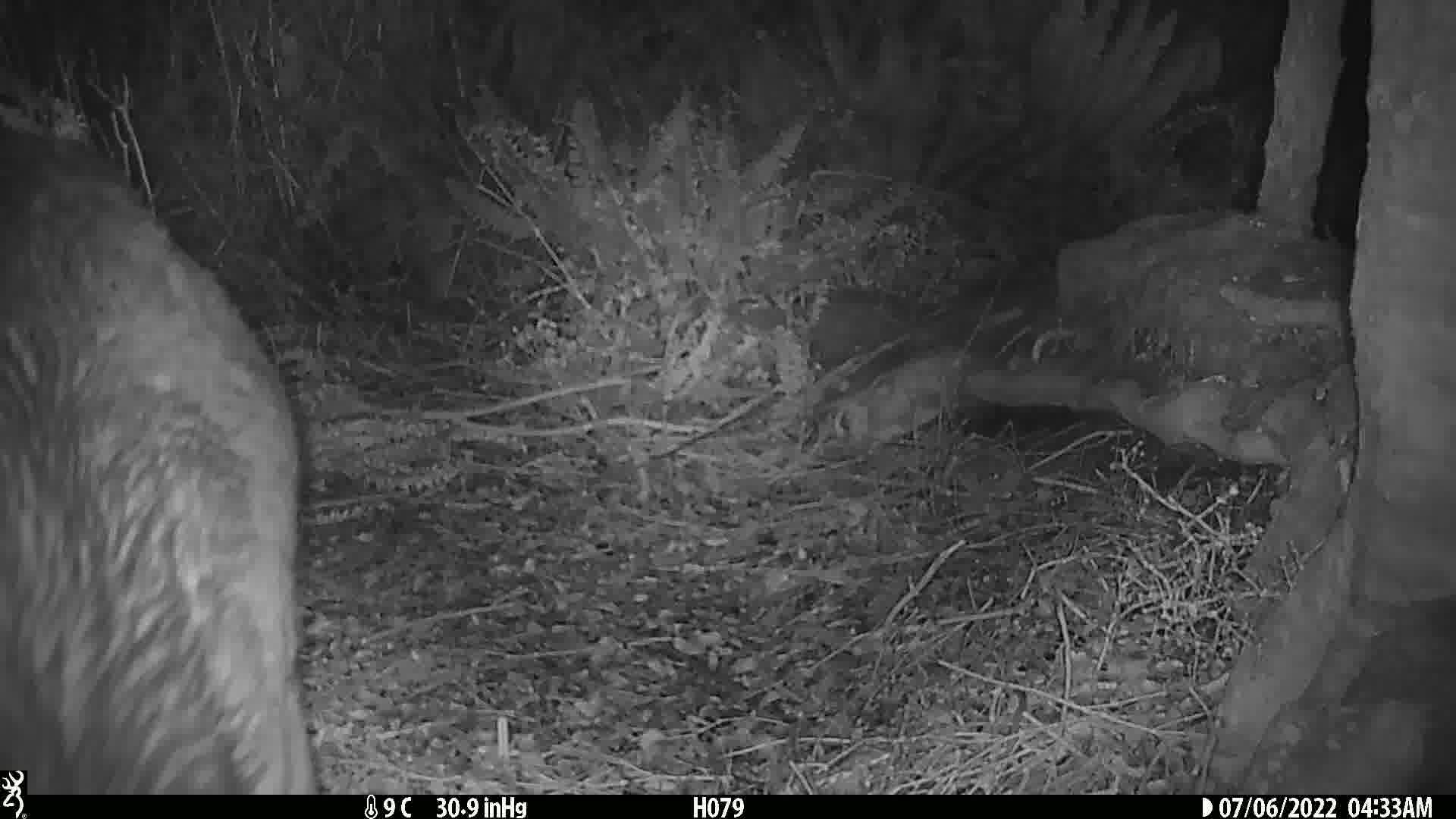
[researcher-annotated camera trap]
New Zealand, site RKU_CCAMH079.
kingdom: Animalia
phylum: Chordata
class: Mammalia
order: Artiodactyla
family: Cervidae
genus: Odocoileus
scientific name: Odocoileus virginianus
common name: white-tailed deer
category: white tailed deer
White tailed deer (white-tailed deer) (Odocoileus virginianus).